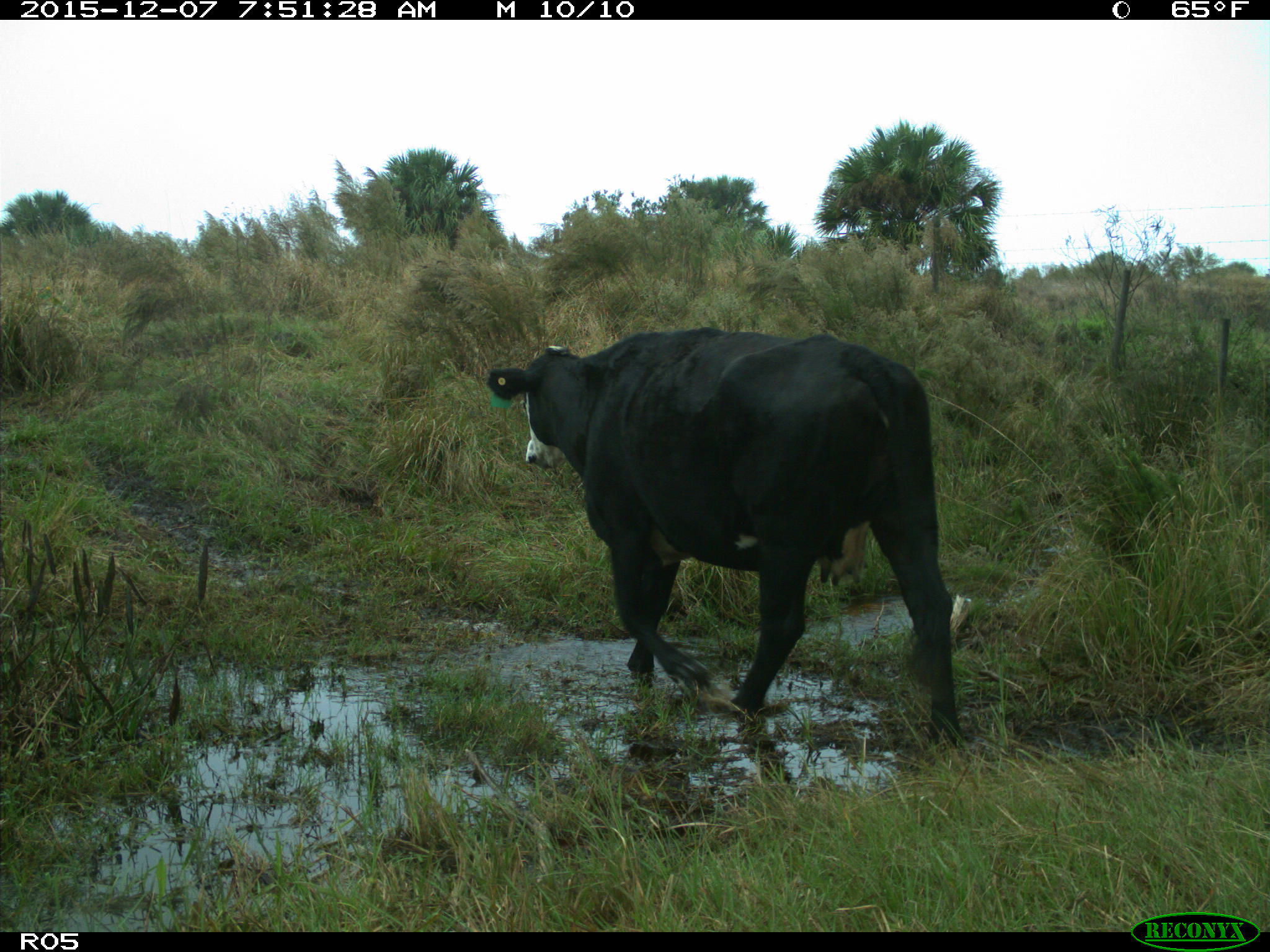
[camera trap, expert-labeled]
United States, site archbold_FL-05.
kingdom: Animalia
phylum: Chordata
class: Mammalia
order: Artiodactyla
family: Bovidae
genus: Bos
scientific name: Bos taurus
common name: domestic cow